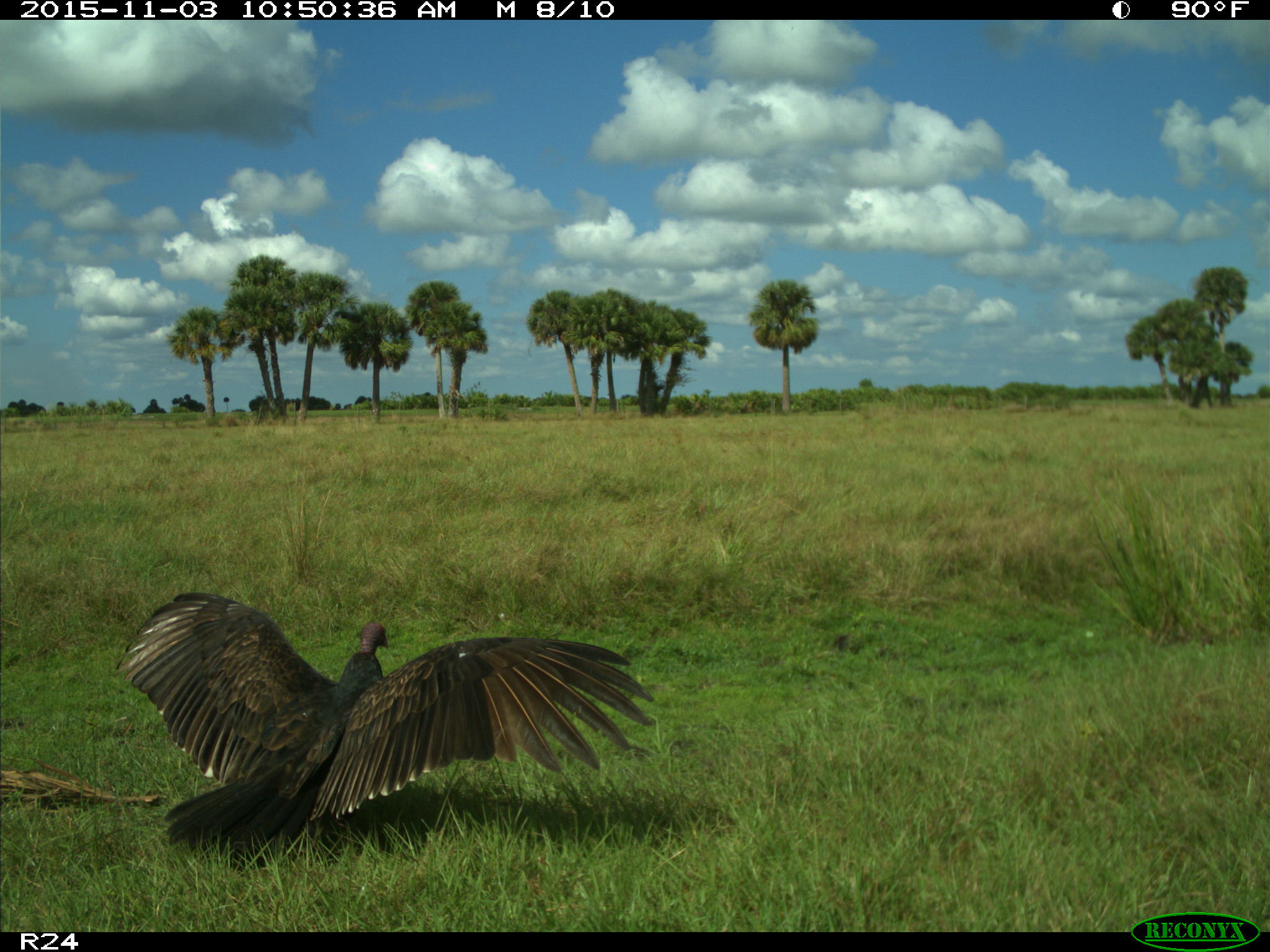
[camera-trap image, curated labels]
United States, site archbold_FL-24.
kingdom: Animalia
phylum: Chordata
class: Aves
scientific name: Aves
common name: birds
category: unidentified bird